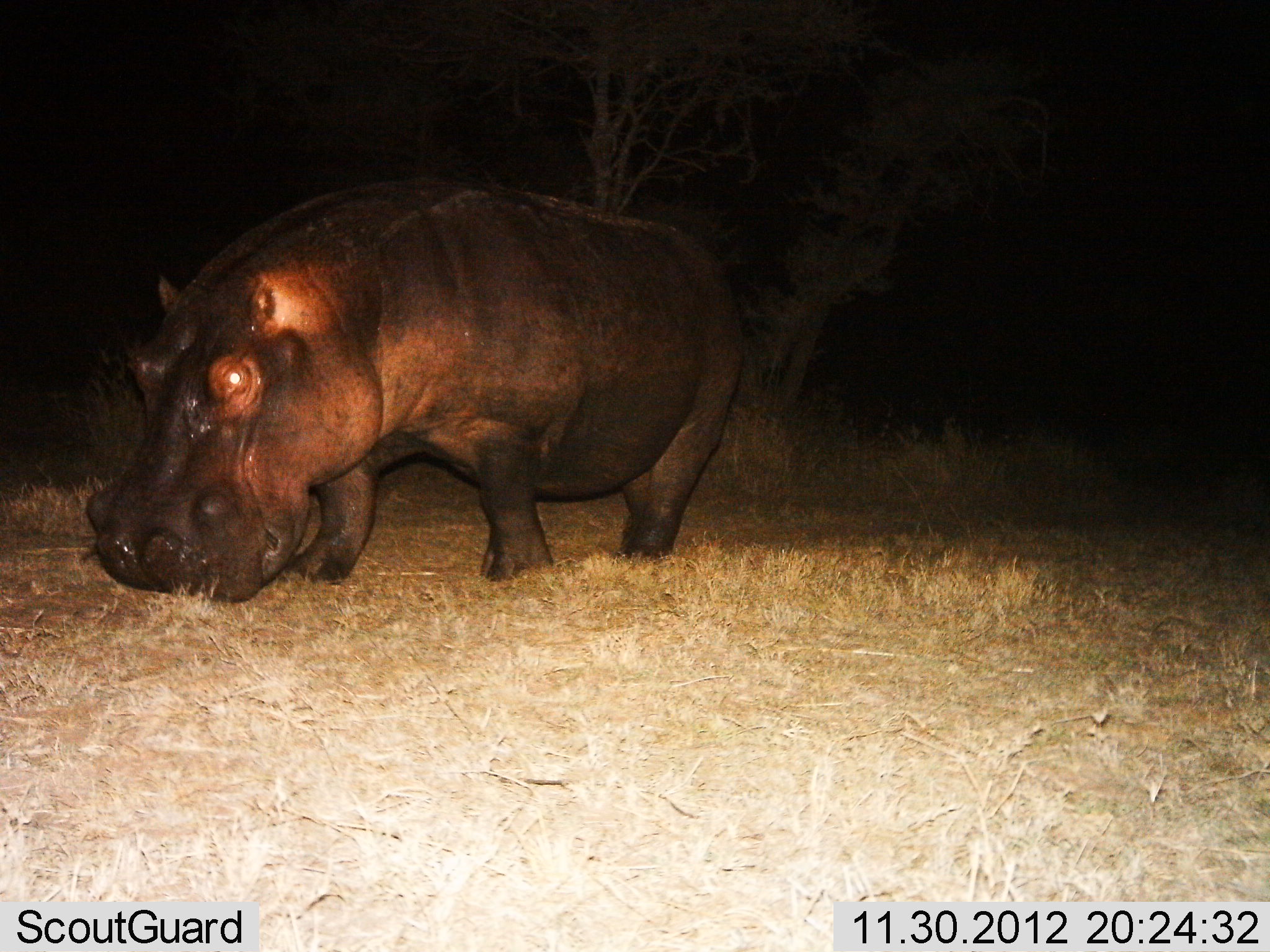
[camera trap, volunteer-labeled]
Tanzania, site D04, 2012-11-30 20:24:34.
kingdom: Animalia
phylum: Chordata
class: Mammalia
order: Artiodactyla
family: Hippopotamidae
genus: Hippopotamus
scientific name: Hippopotamus amphibius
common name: hippopotamus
Hippopotamus (Hippopotamus amphibius), count 1. Behavior (volunteer vote fractions): standing 20%, resting 0%, moving 29%, interacting 0%. Young present (vote fraction): 0%. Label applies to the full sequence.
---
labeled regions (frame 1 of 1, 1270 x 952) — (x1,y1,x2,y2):
animal: (76,171,749,613)